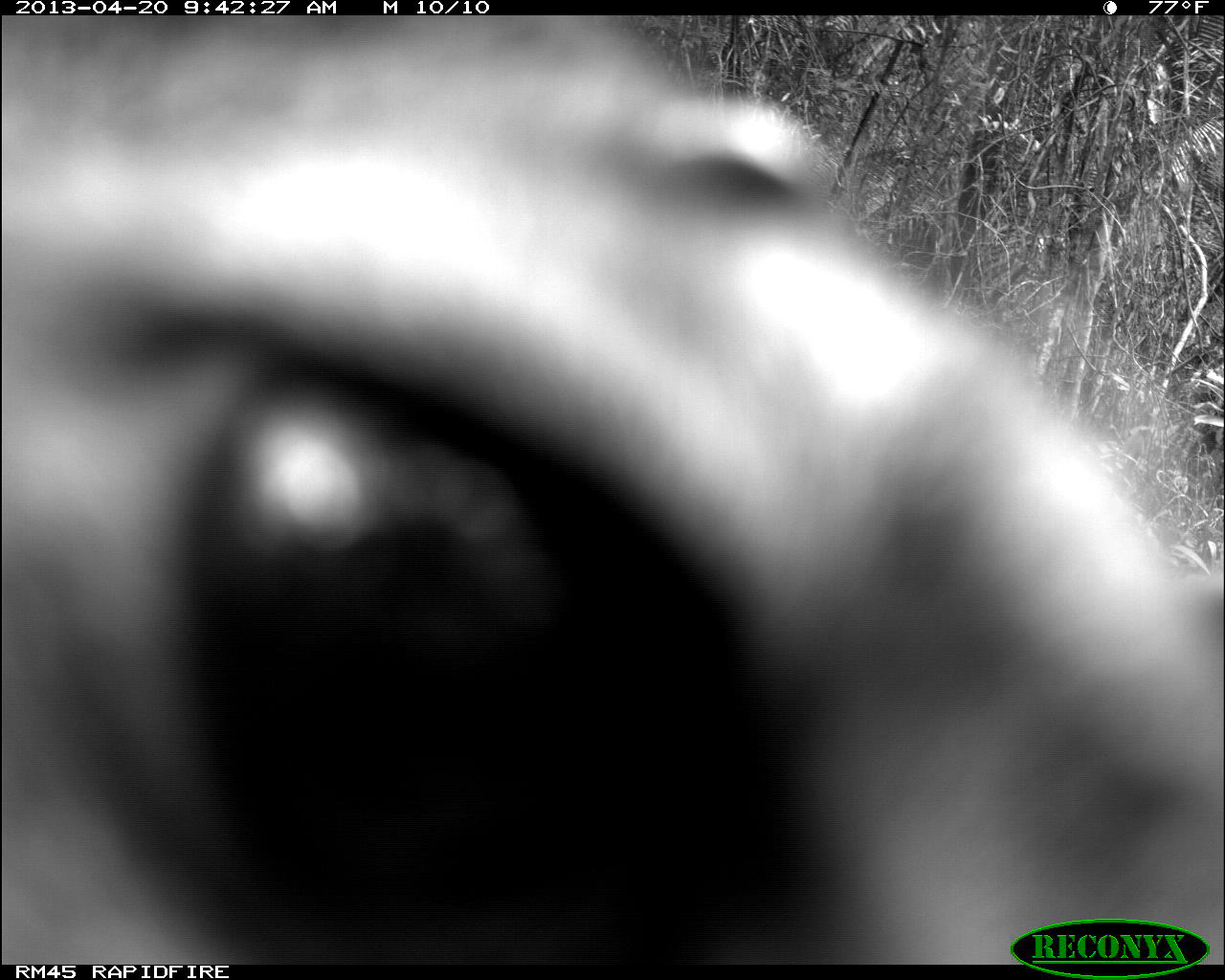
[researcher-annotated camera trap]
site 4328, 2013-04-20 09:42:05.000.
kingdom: Animalia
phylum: Chordata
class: Mammalia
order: Carnivora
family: Felidae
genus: Puma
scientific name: Puma concolor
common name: mountain lion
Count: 1.